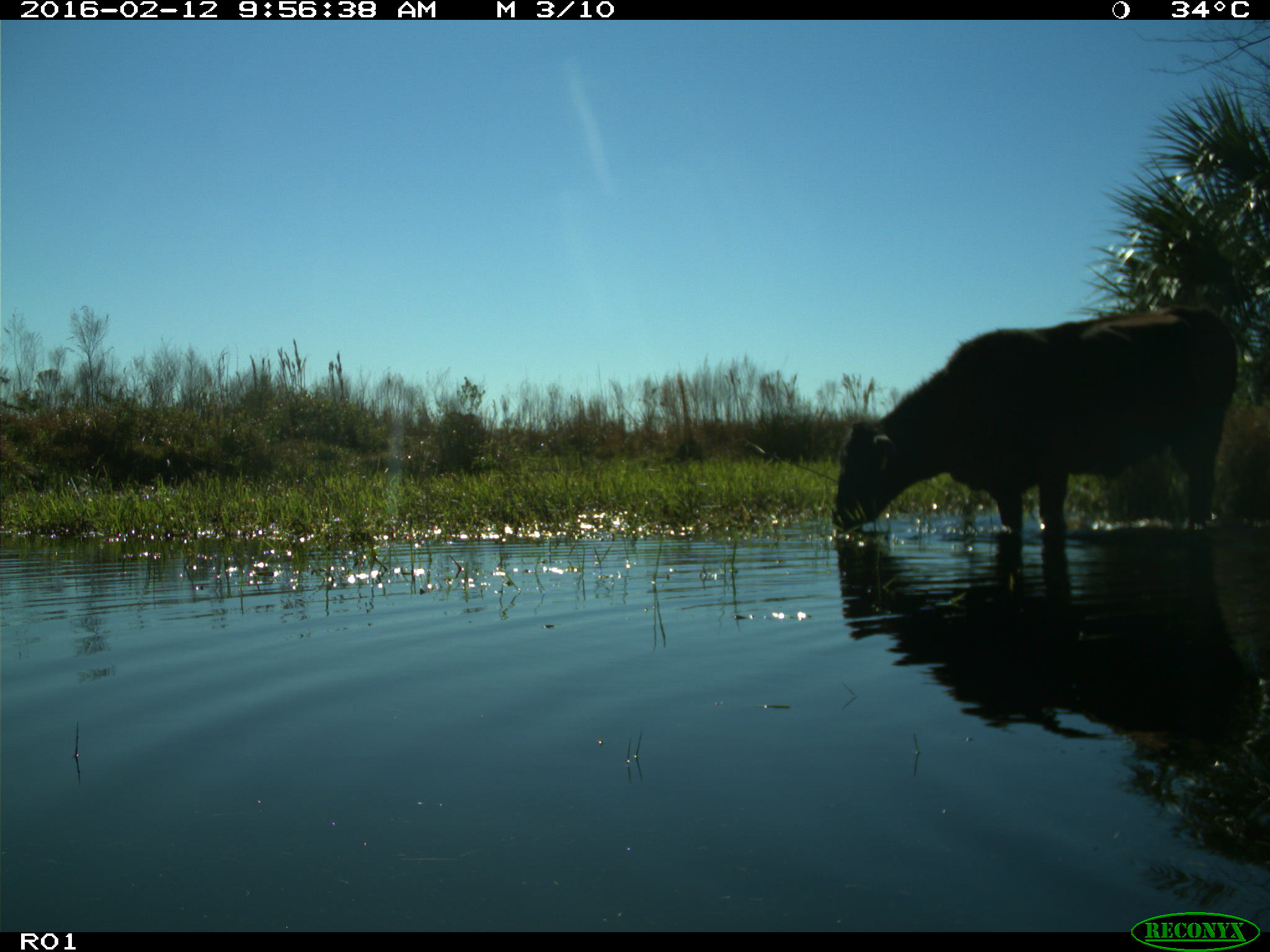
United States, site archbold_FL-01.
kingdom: Animalia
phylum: Chordata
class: Mammalia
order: Artiodactyla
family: Bovidae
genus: Bos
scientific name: Bos taurus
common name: domestic cow